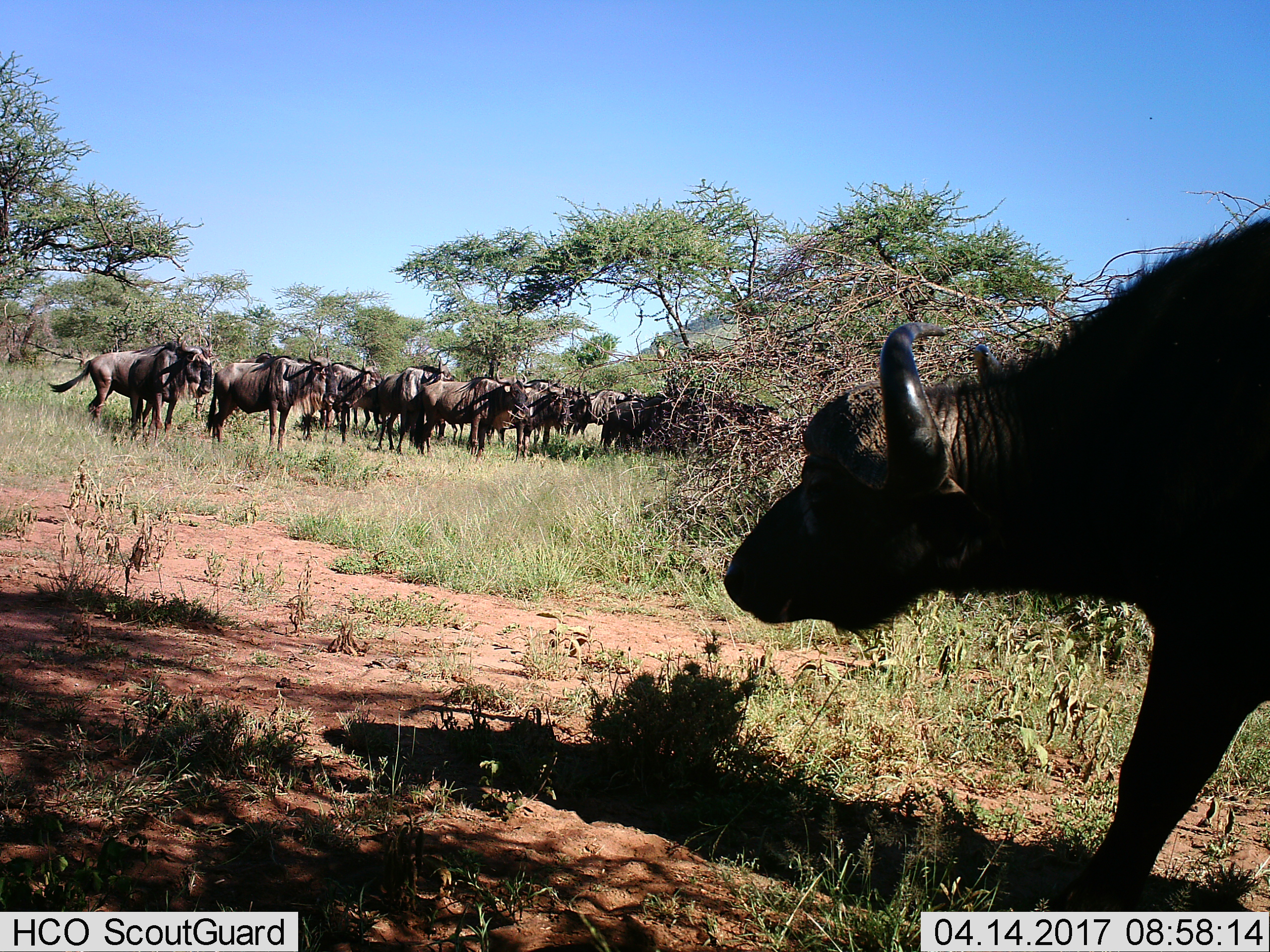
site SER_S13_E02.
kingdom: Animalia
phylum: Chordata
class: Mammalia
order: Artiodactyla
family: Bovidae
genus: Syncerus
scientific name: Syncerus caffer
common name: african buffalo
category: buffalo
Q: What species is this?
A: Buffalo (african buffalo) (Syncerus caffer).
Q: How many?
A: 1.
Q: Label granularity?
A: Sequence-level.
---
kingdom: Animalia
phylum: Chordata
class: Mammalia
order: Artiodactyla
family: Bovidae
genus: Connochaetes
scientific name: Connochaetes taurinus taurinus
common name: blue wildebeest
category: wildebeestblue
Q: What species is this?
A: Wildebeestblue (blue wildebeest) (Connochaetes taurinus taurinus).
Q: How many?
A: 11-50.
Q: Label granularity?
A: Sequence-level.